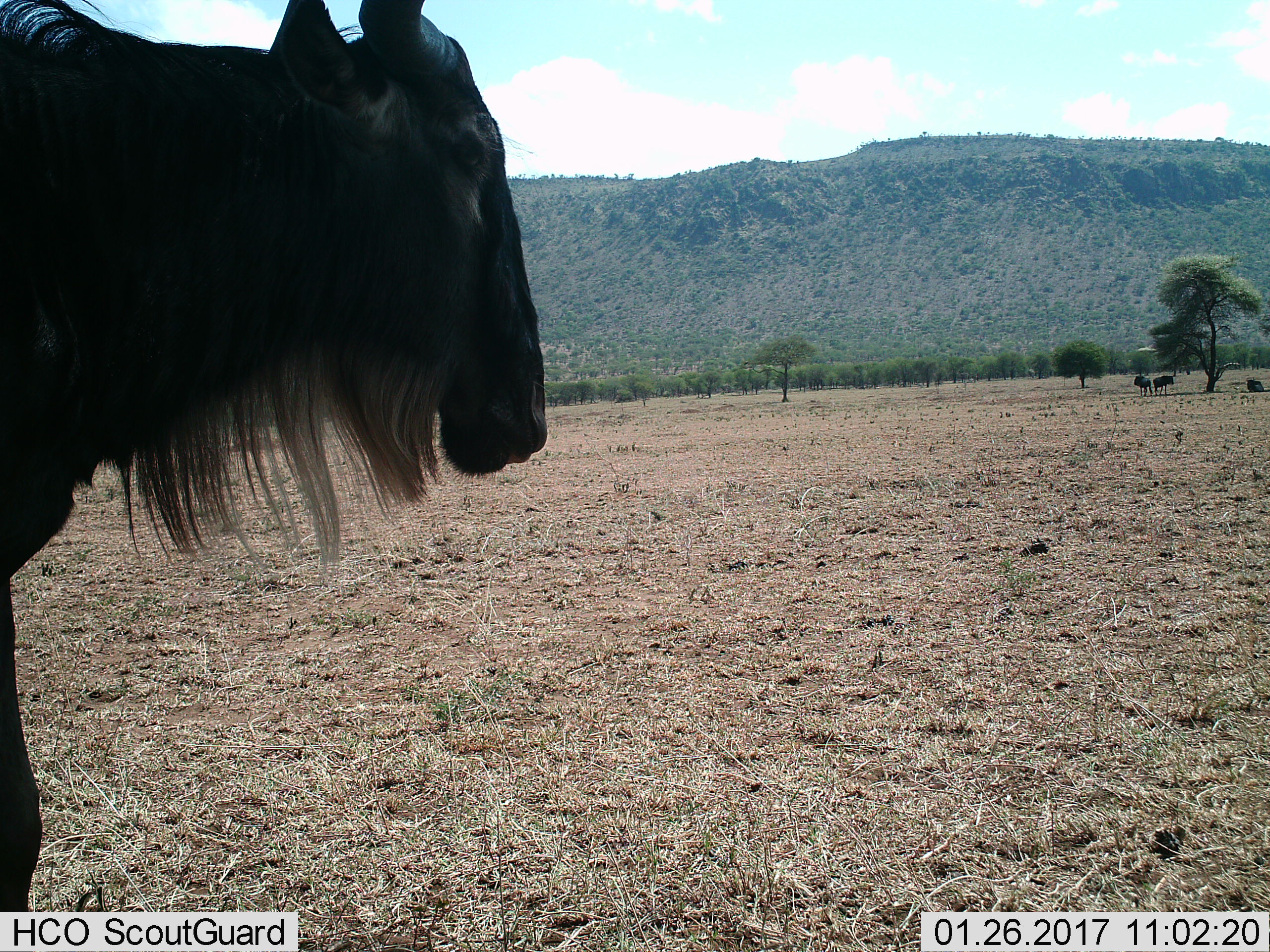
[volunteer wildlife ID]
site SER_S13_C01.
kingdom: Animalia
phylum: Chordata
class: Mammalia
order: Artiodactyla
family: Bovidae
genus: Connochaetes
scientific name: Connochaetes taurinus taurinus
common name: blue wildebeest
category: wildebeestblue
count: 3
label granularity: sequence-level